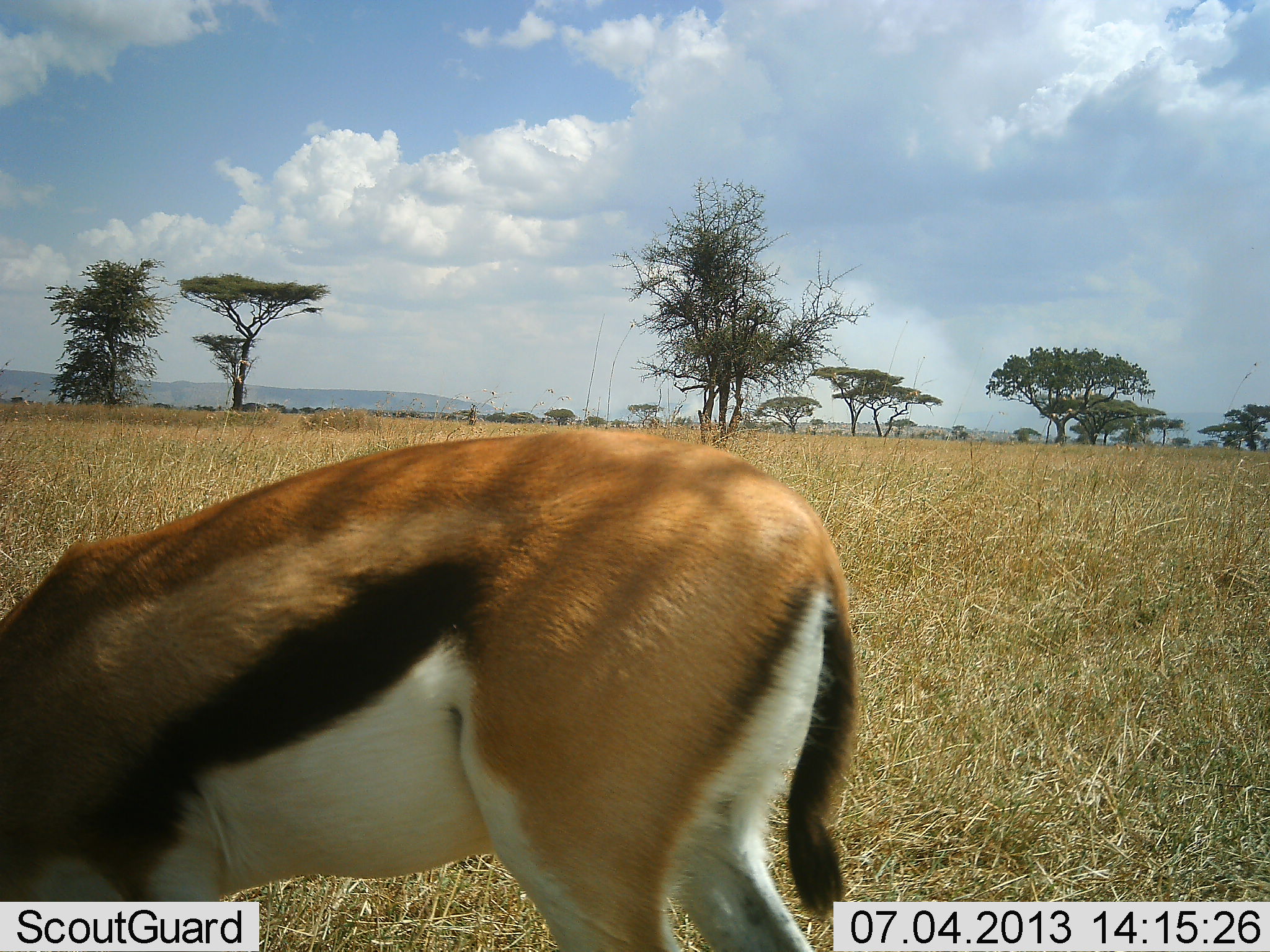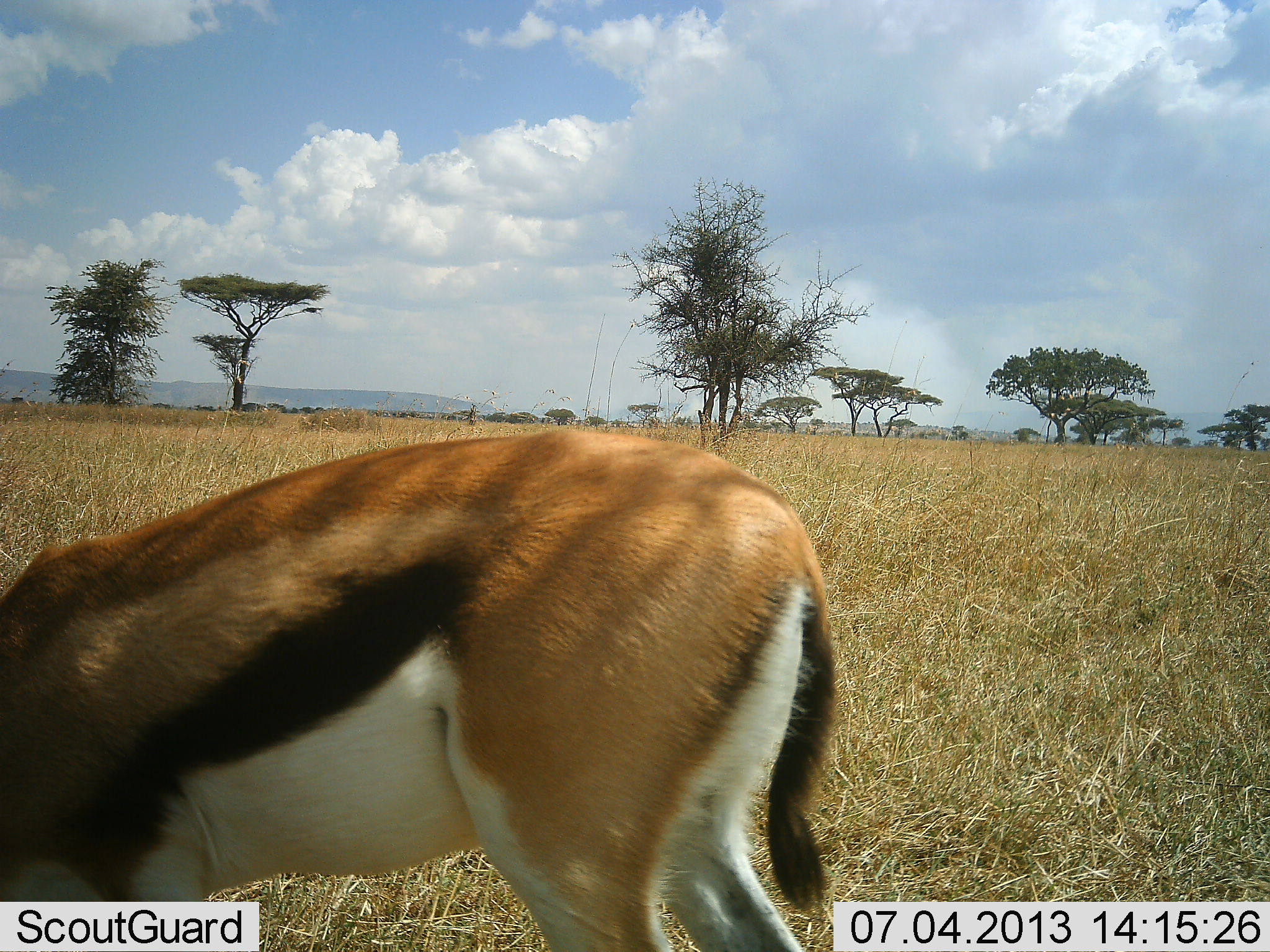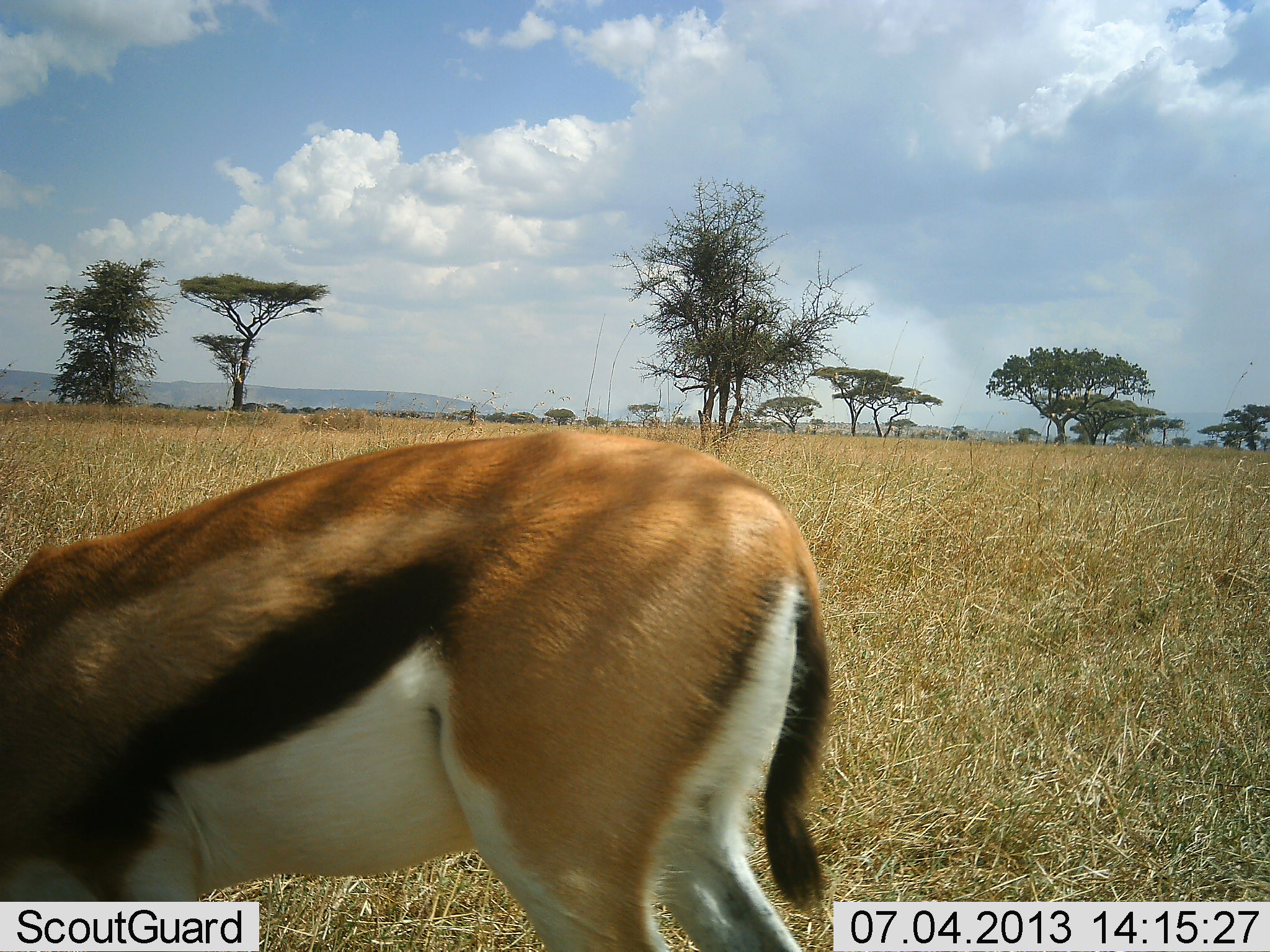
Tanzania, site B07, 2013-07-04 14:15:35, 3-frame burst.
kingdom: Animalia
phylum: Chordata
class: Mammalia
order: Artiodactyla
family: Bovidae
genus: Eudorcas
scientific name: Eudorcas thomsonii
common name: thomson's gazelle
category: gazellethomsons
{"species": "gazellethomsons (thomson's gazelle) (Eudorcas thomsonii)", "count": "1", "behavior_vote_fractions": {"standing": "47%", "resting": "0%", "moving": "0%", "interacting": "0%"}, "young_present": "0%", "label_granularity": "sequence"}